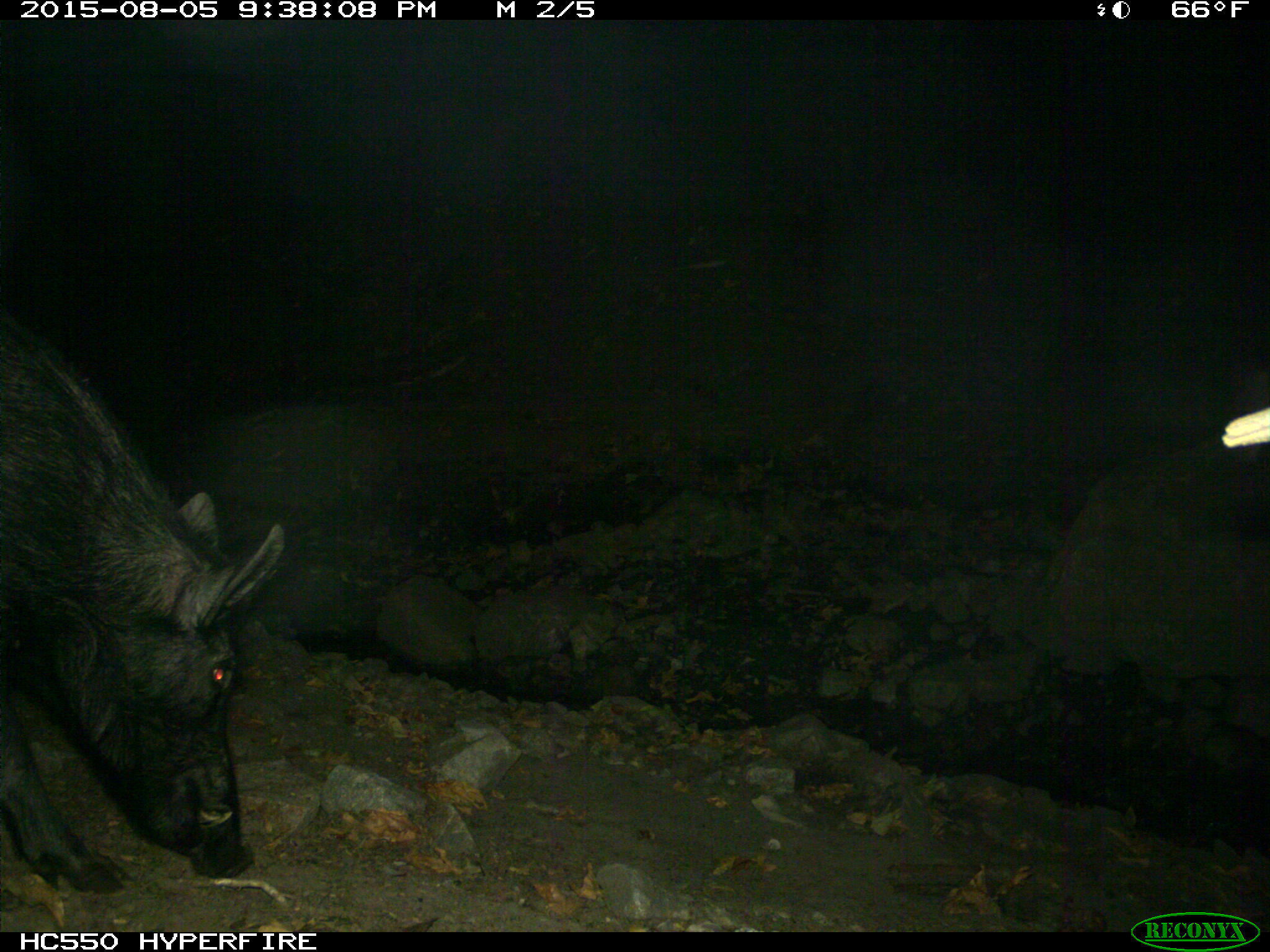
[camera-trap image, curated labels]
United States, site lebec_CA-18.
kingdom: Animalia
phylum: Chordata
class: Mammalia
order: Artiodactyla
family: Suidae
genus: Sus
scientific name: Sus scrofa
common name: wild boar